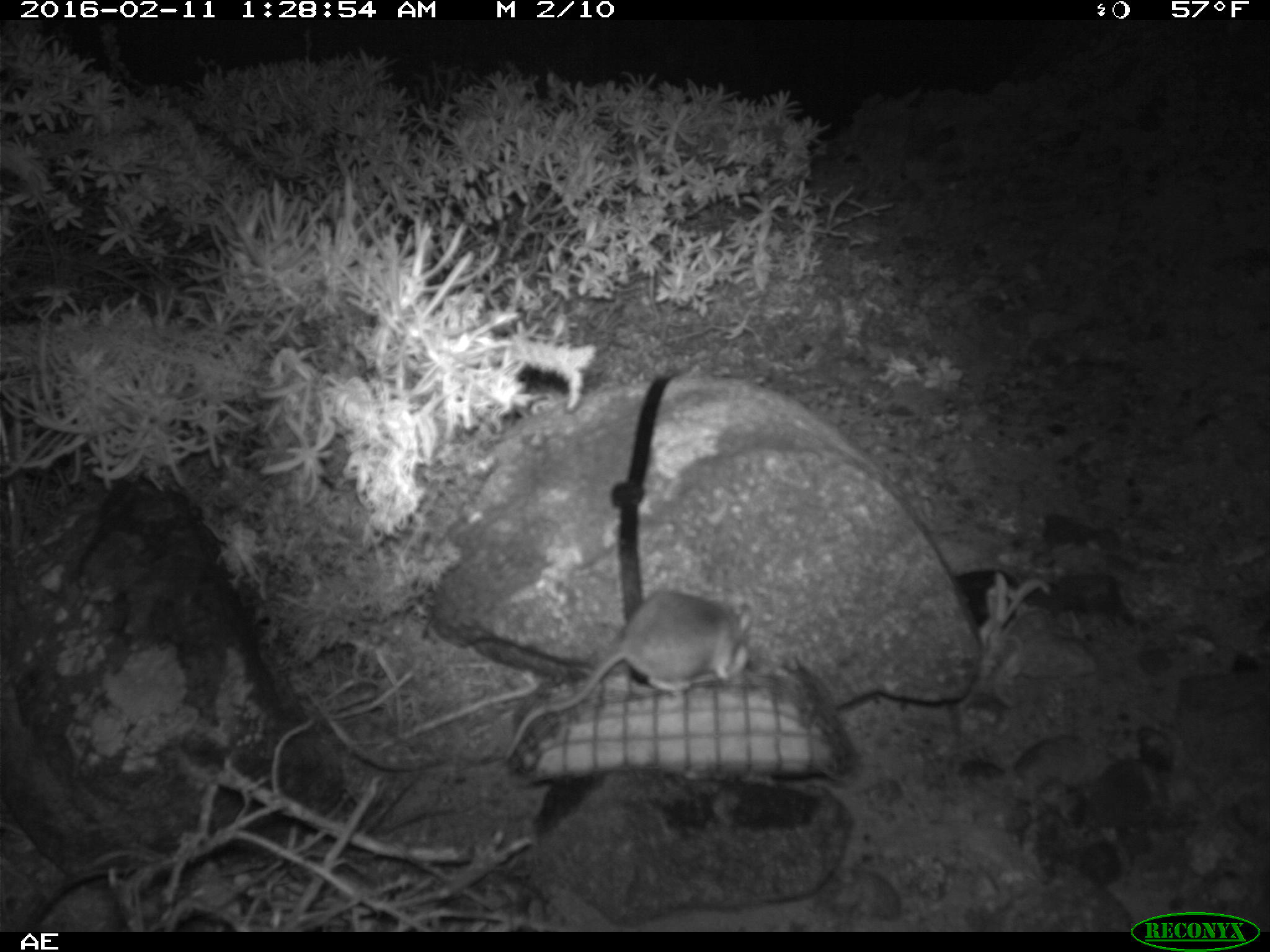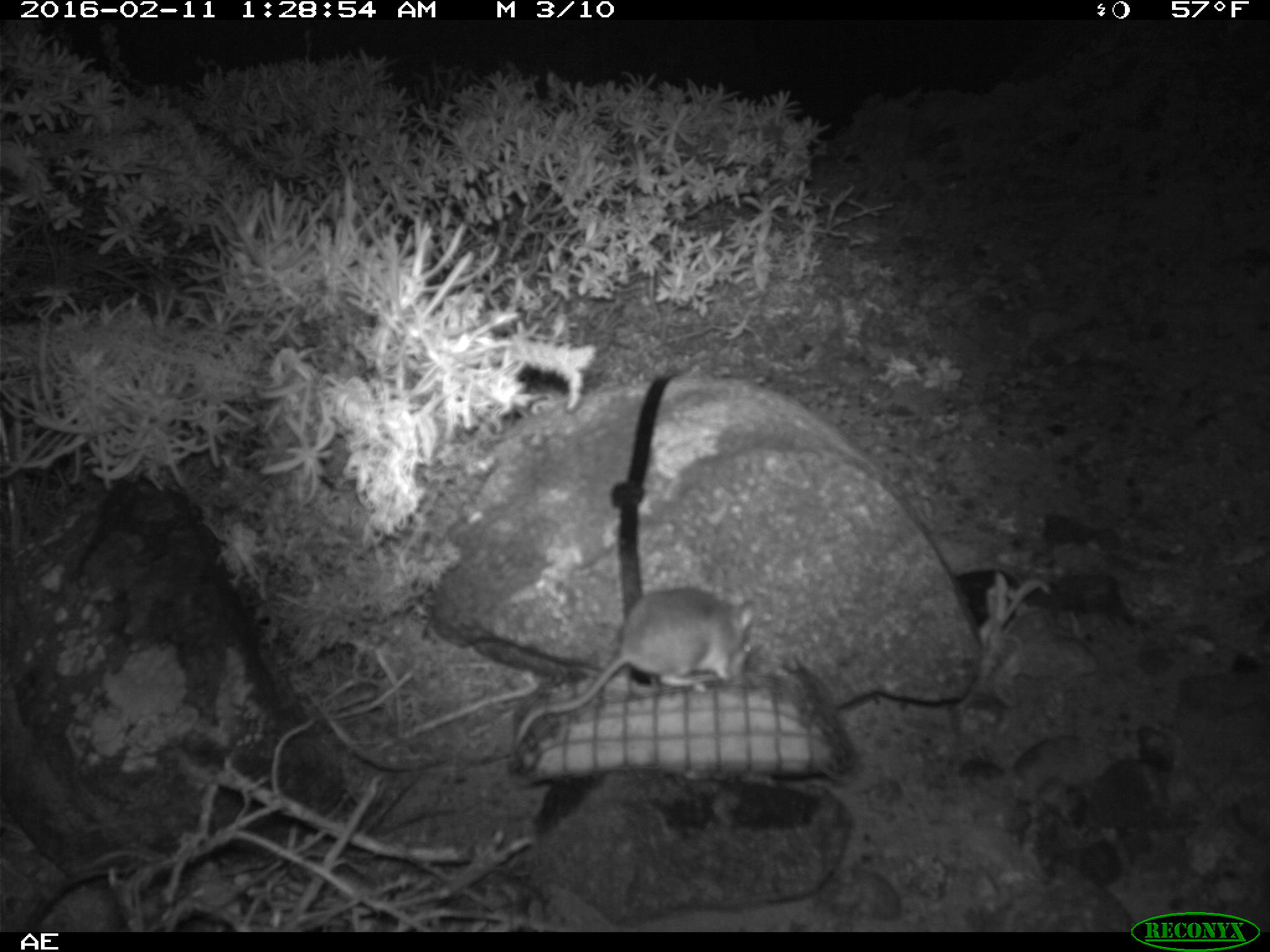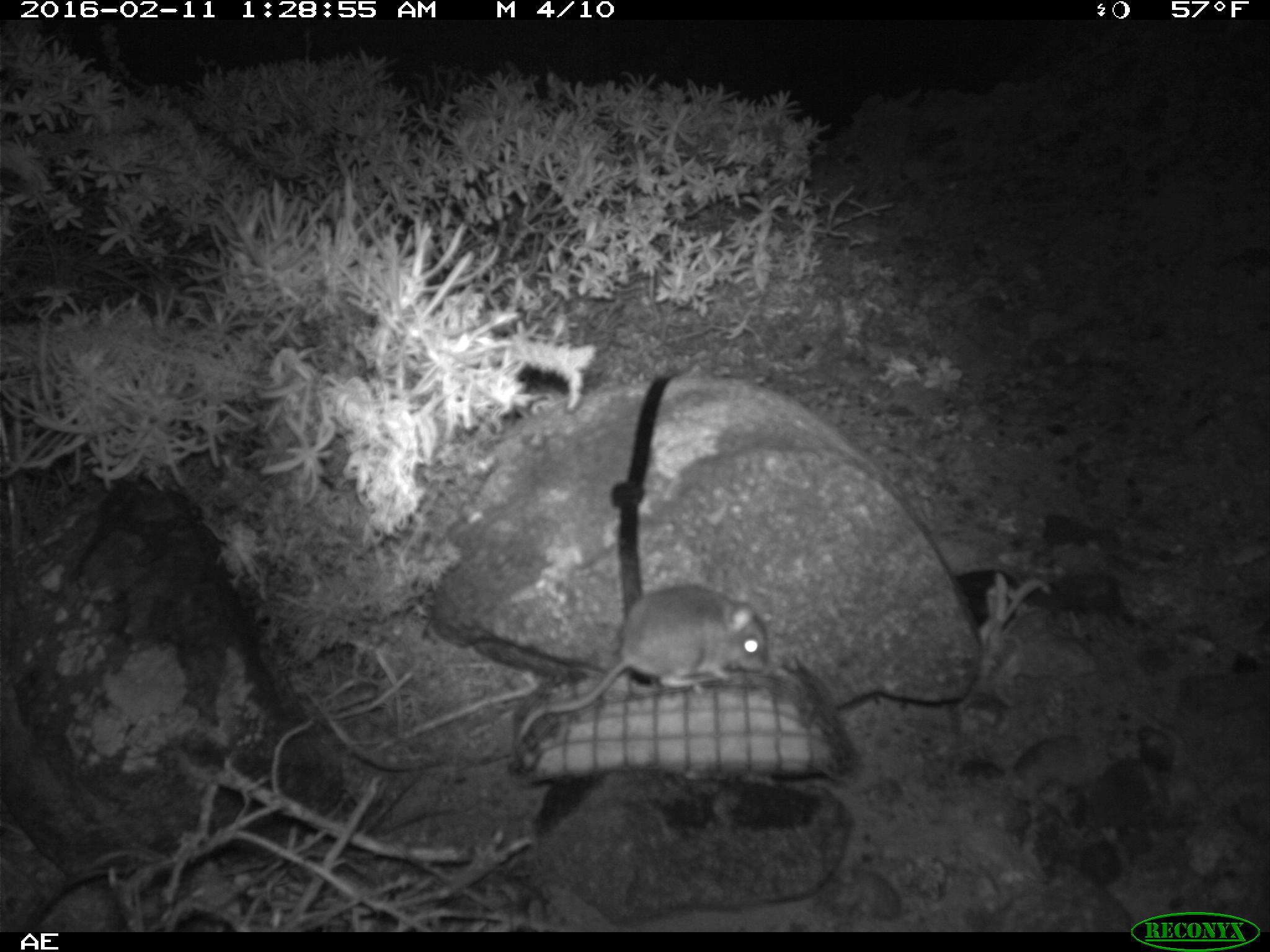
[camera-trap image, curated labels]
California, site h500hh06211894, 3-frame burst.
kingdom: Animalia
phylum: Chordata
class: Mammalia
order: Rodentia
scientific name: Rodentia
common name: rodent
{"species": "rodent (Rodentia)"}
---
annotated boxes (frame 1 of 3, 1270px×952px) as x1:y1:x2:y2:
rodent: 503:591:753:757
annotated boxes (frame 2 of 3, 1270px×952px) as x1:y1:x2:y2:
rodent: 513:586:755:744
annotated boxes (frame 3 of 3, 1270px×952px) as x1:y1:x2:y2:
rodent: 513:584:768:743